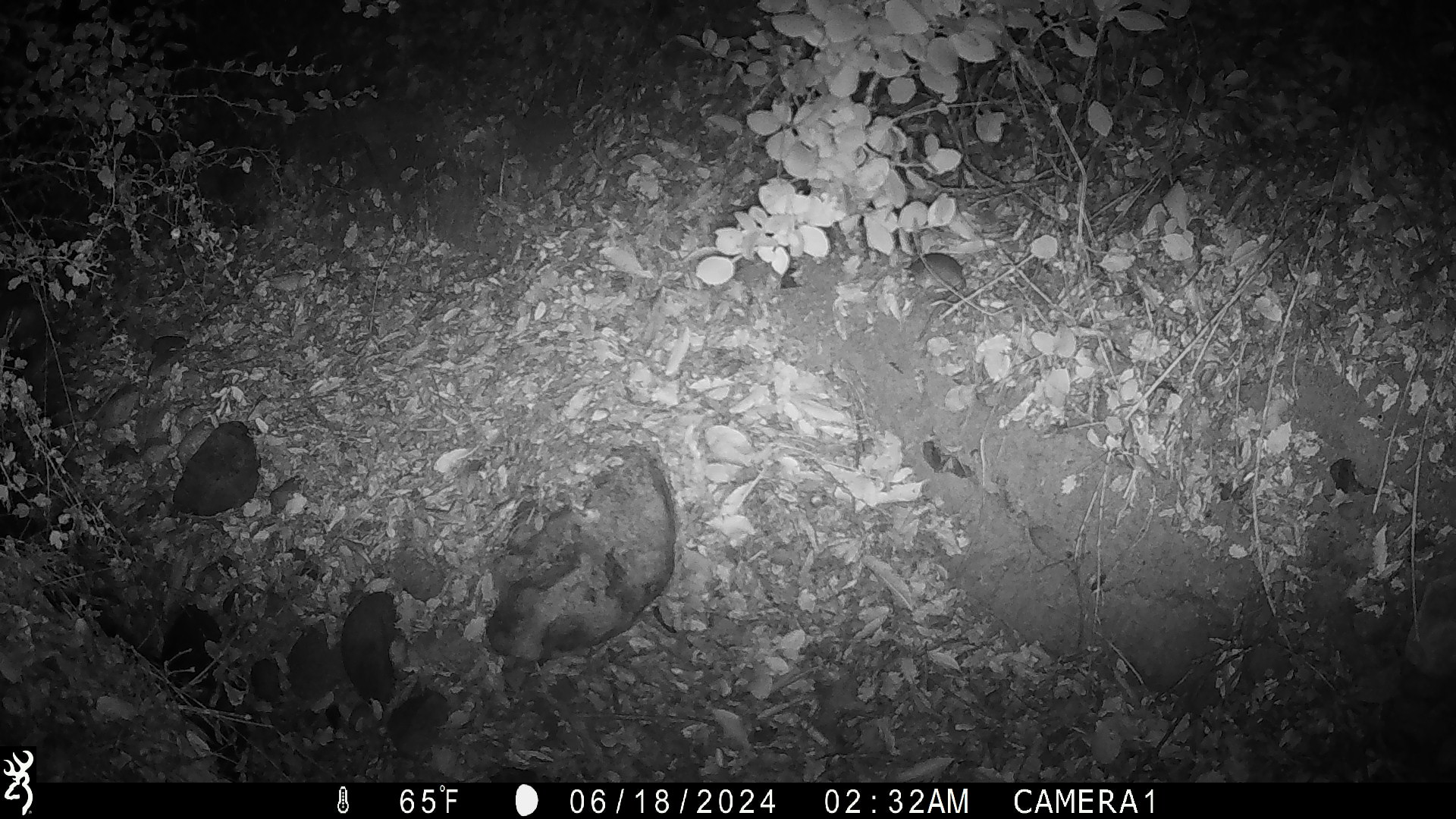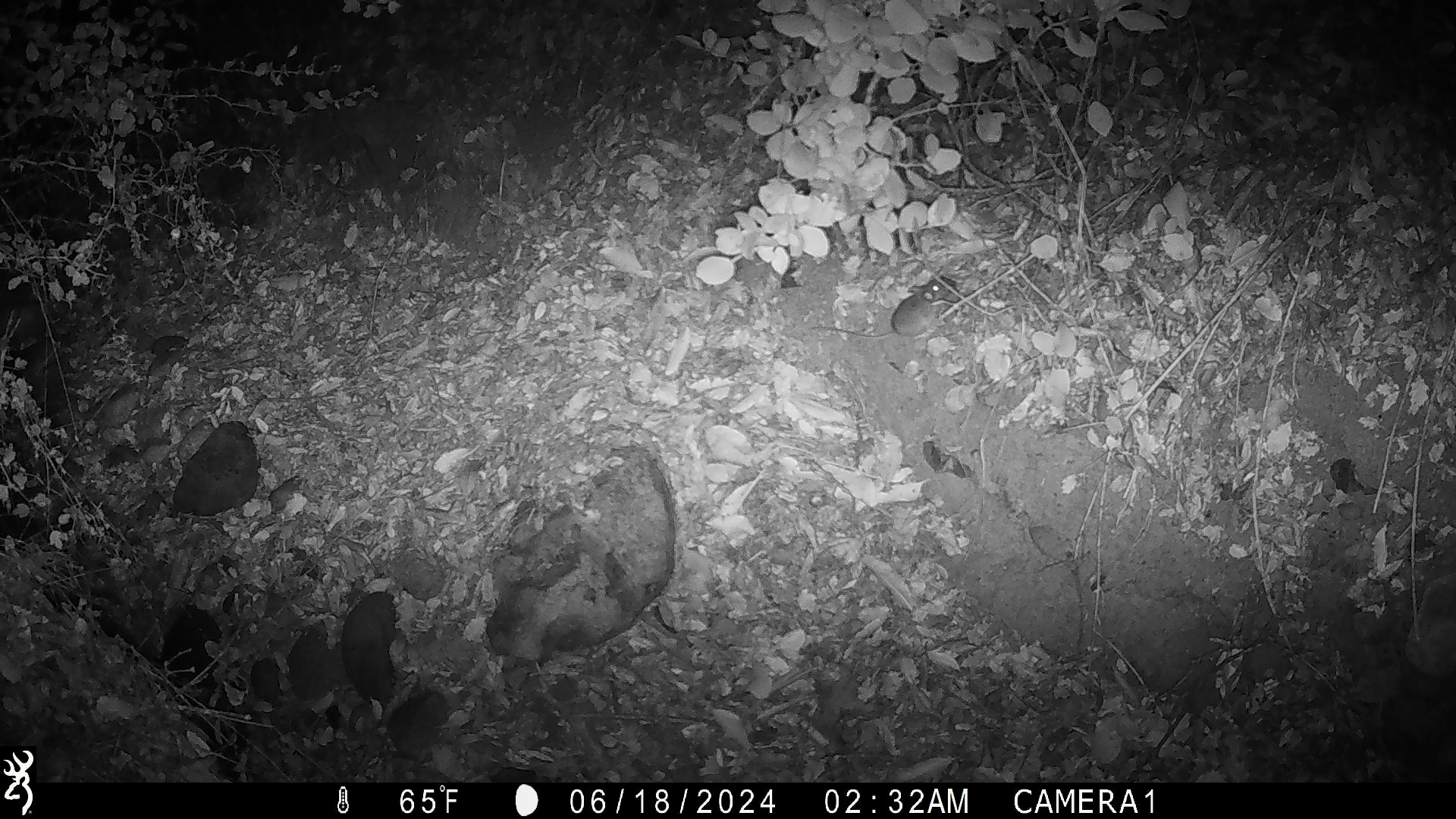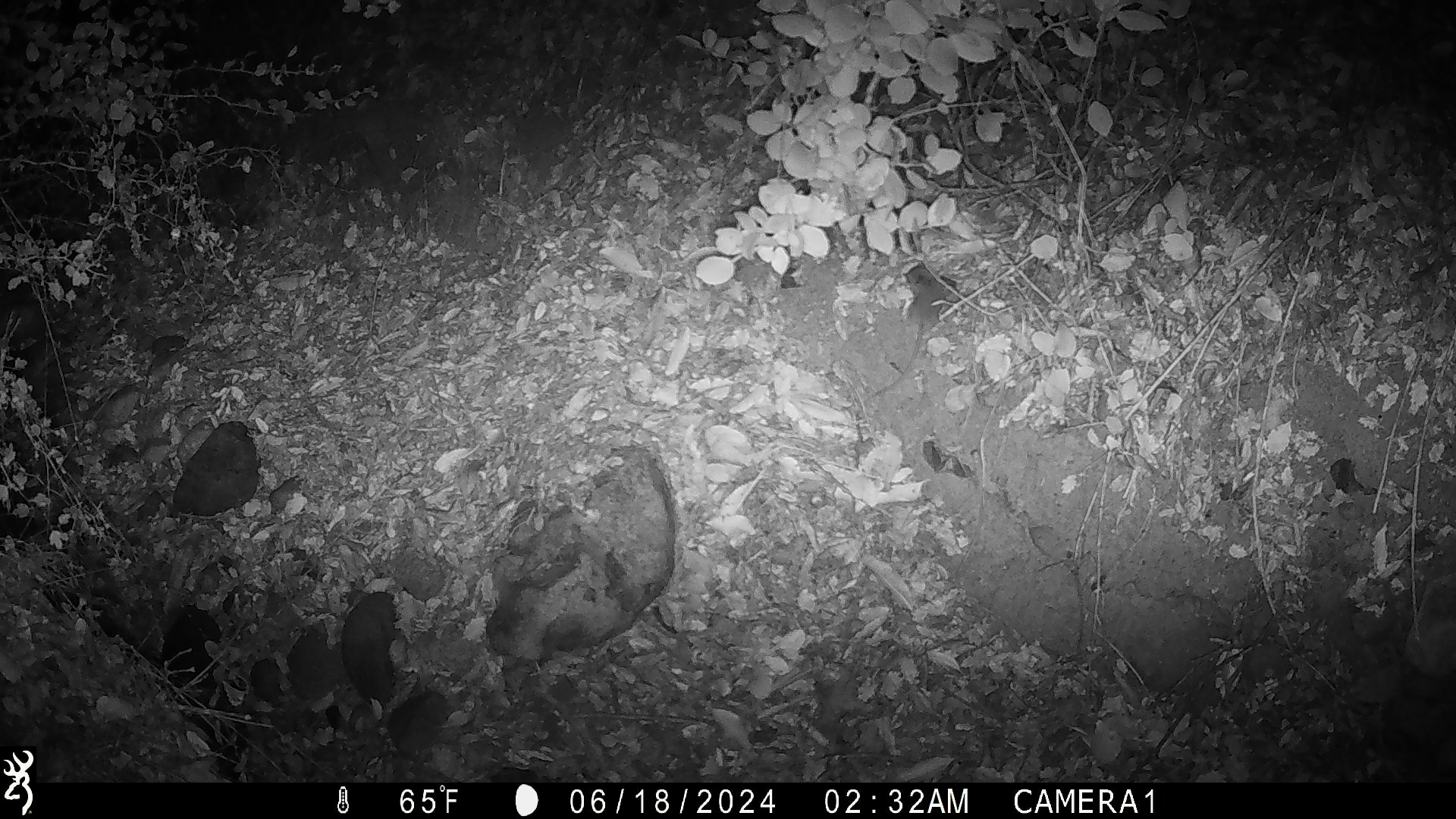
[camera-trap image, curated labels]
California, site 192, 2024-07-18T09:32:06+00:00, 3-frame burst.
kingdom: Animalia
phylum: Chordata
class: Mammalia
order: Rodentia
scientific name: Rodentia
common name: mouse or rat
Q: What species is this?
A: Mouse or rat (Rodentia).